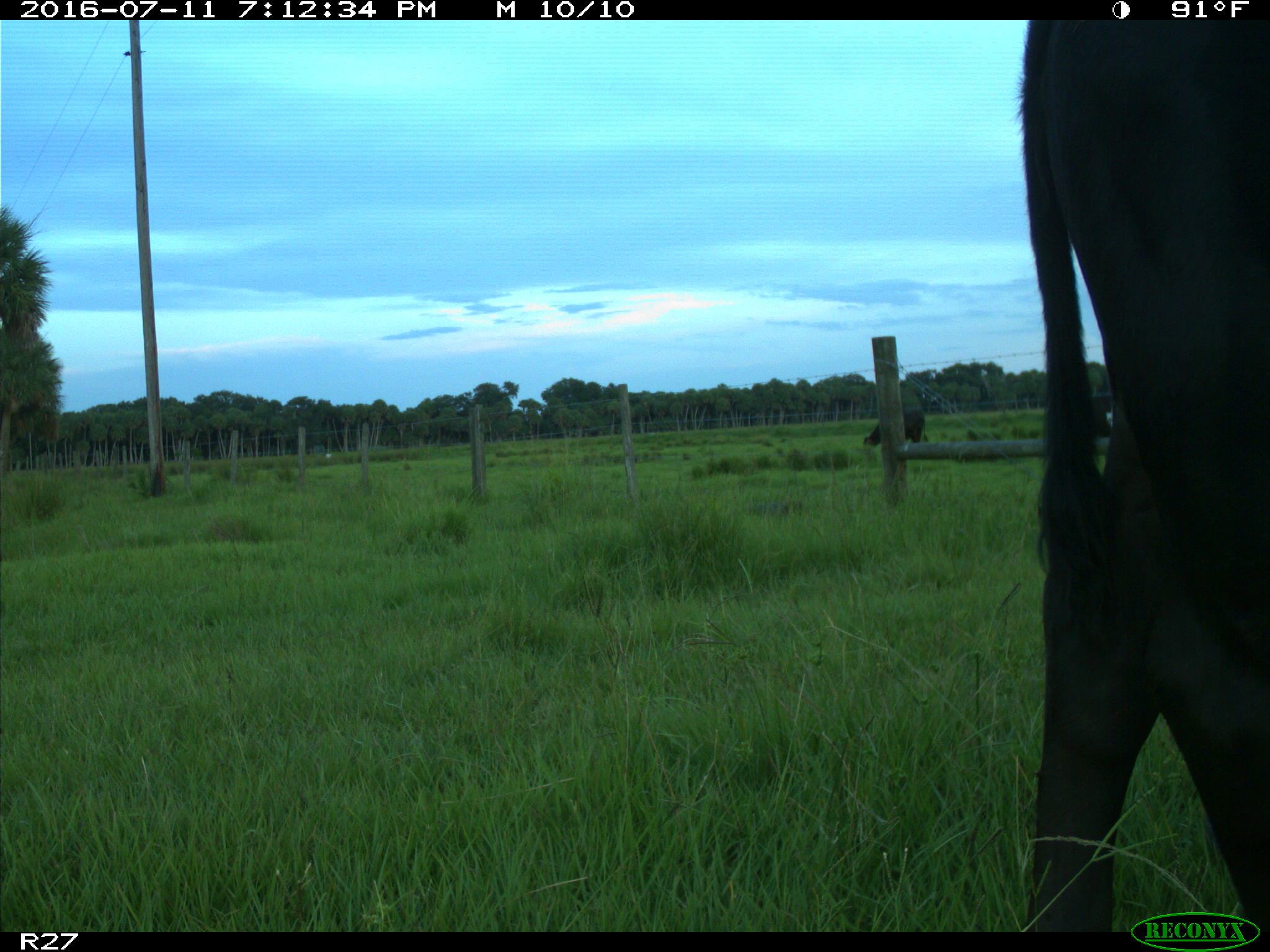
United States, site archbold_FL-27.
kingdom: Animalia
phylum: Chordata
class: Mammalia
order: Artiodactyla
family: Bovidae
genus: Bos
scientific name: Bos taurus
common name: domestic cow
Bos taurus (domestic cow).